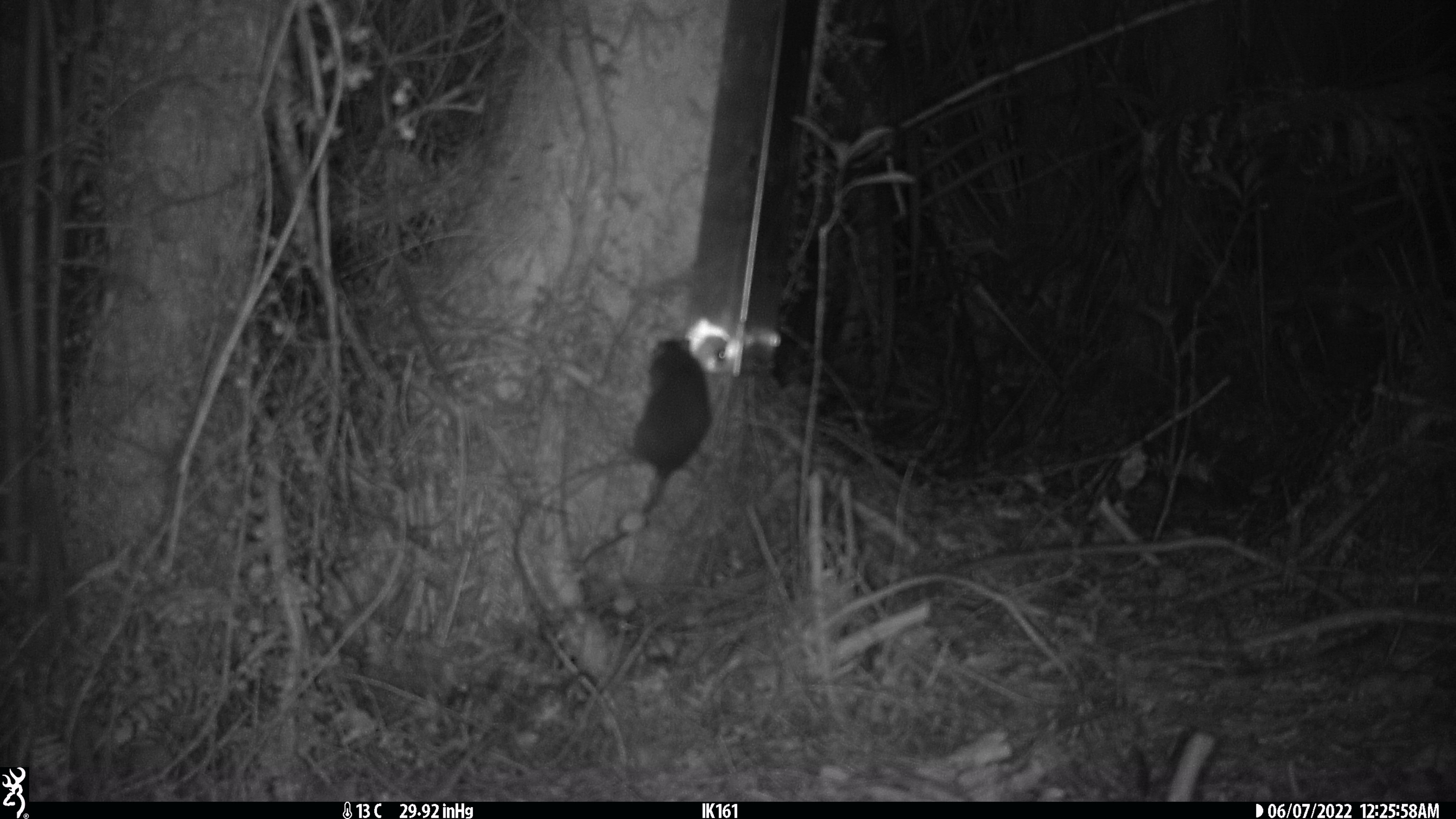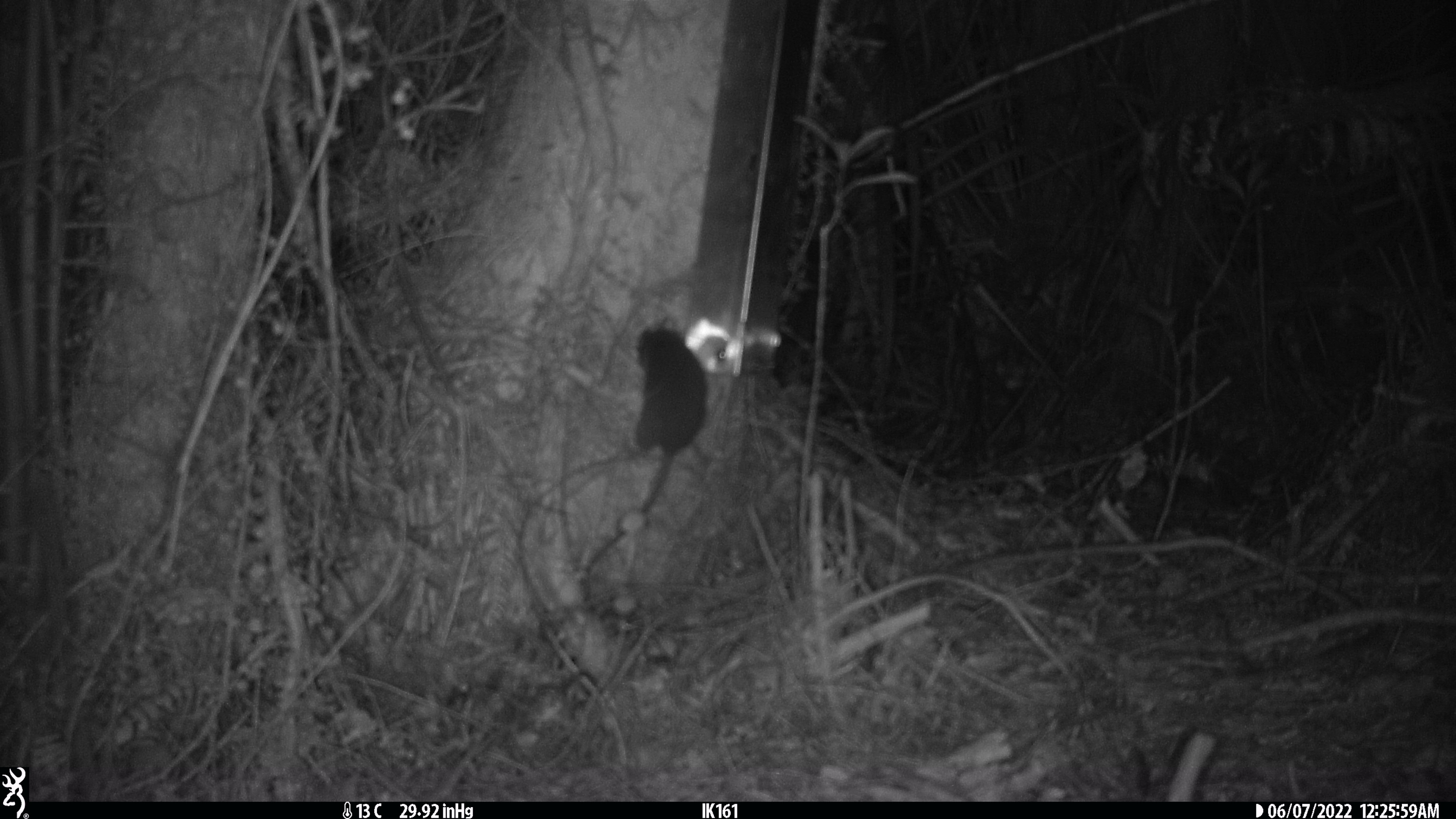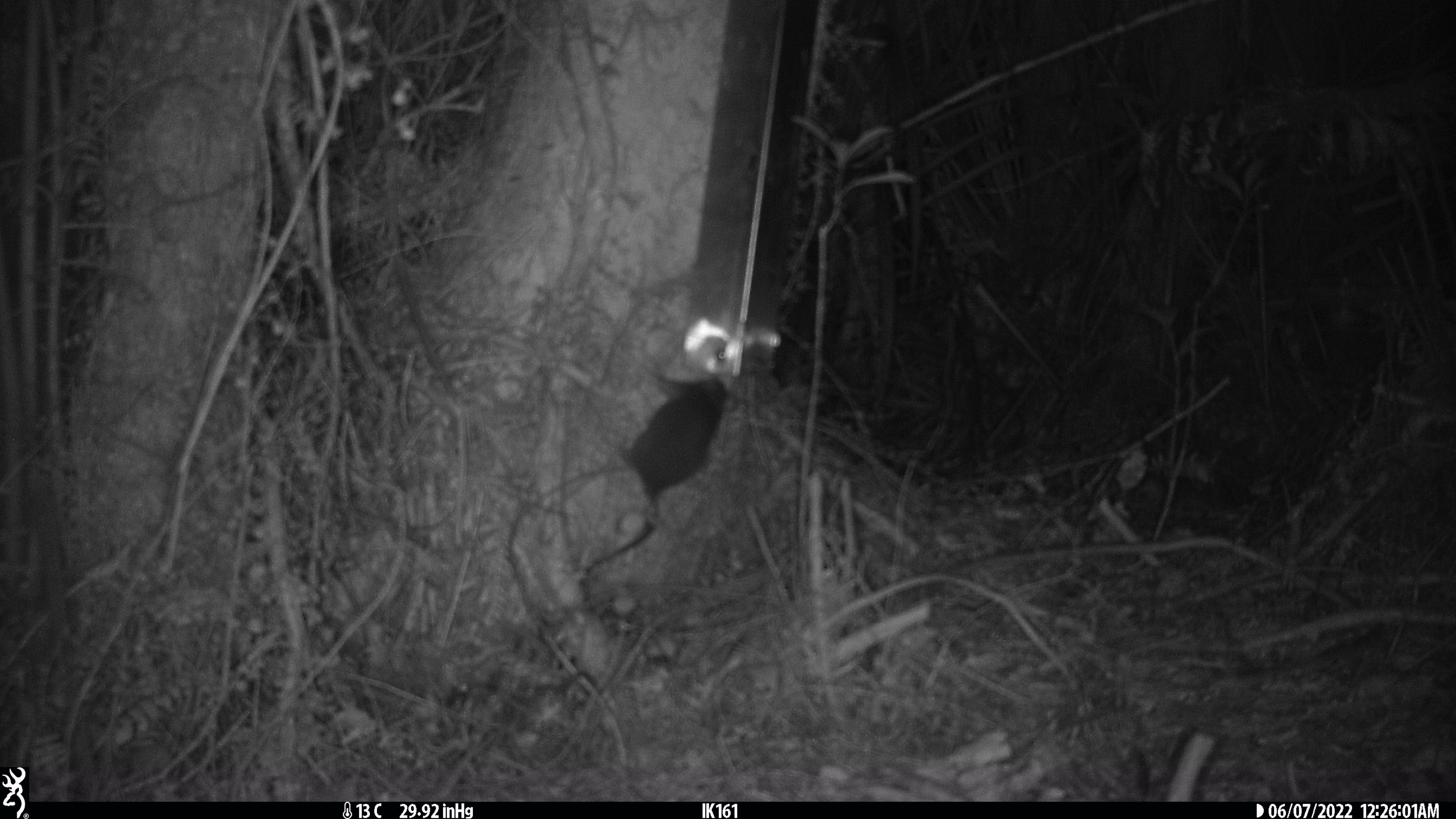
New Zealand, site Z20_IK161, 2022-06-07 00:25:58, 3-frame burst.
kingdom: Animalia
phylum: Chordata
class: Mammalia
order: Rodentia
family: Muridae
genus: Rattus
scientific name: Rattus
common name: rat